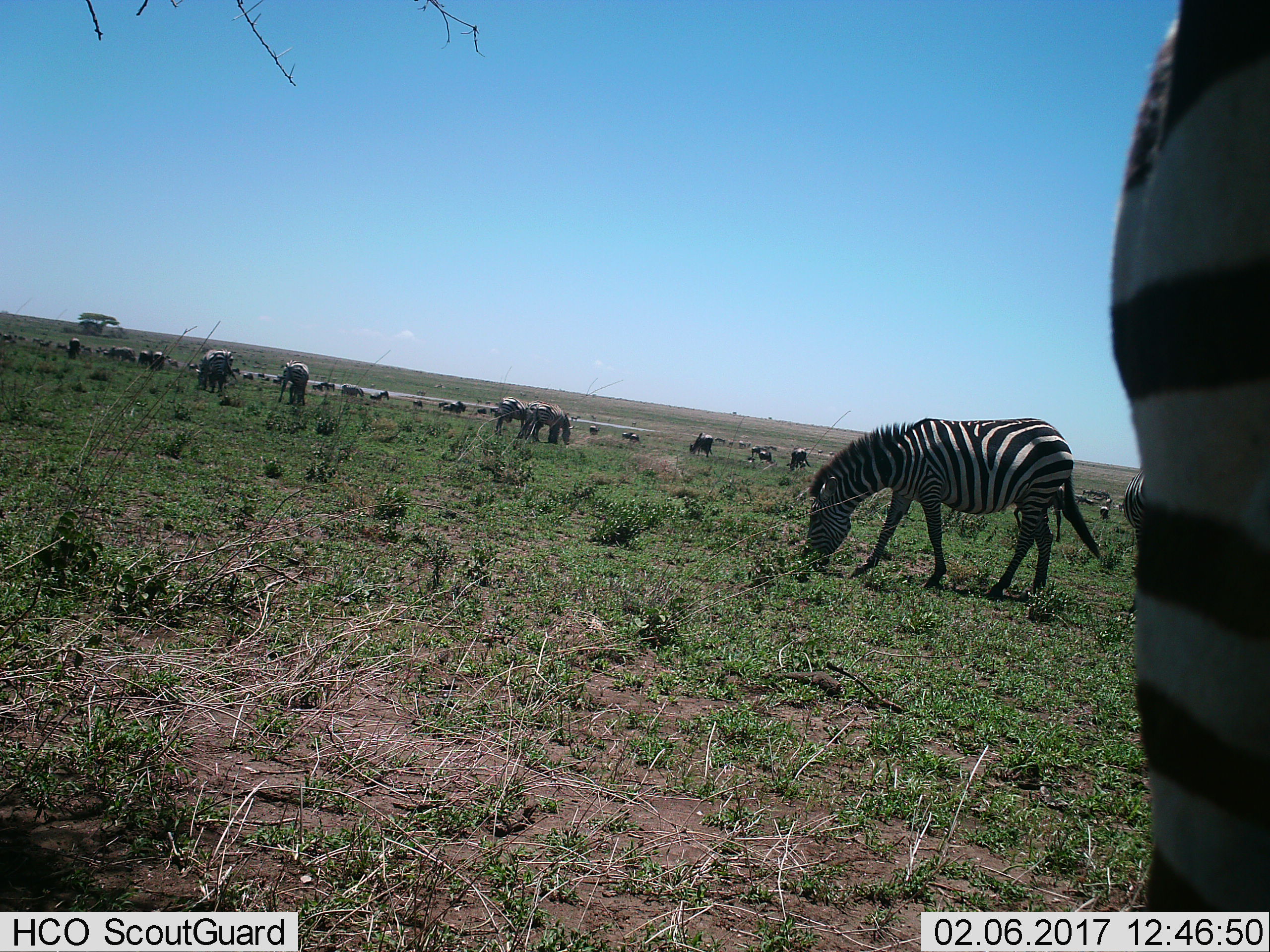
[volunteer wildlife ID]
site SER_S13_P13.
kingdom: Animalia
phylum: Chordata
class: Mammalia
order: Perissodactyla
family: Equidae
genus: Equus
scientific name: Equus quagga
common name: plains zebra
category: zebraplains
Zebraplains (plains zebra) (Equus quagga), count 11-50. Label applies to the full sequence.